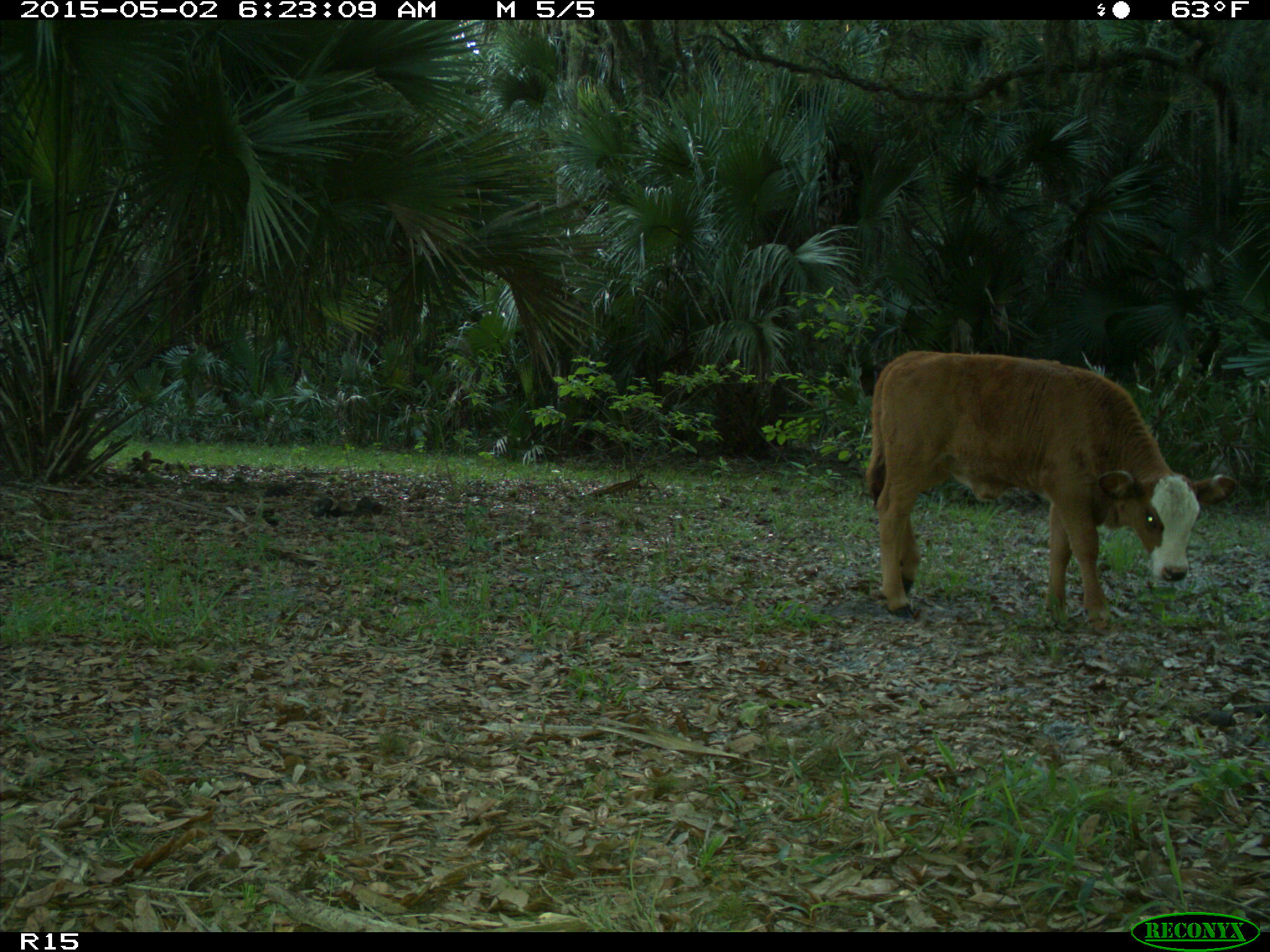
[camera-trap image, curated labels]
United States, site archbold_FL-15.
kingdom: Animalia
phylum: Chordata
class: Mammalia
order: Artiodactyla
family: Bovidae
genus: Bos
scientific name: Bos taurus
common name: domestic cow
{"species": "Bos taurus (domestic cow)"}